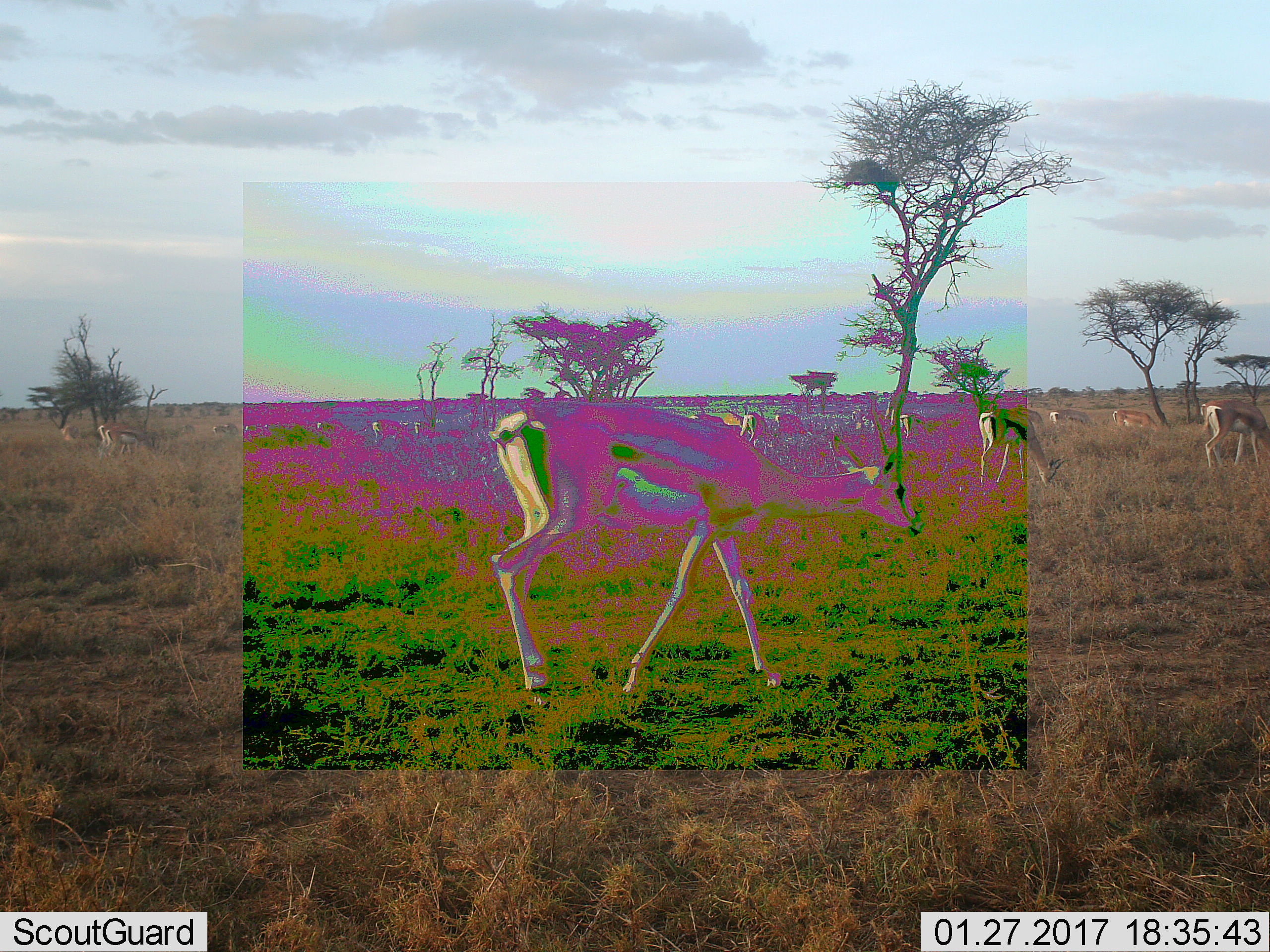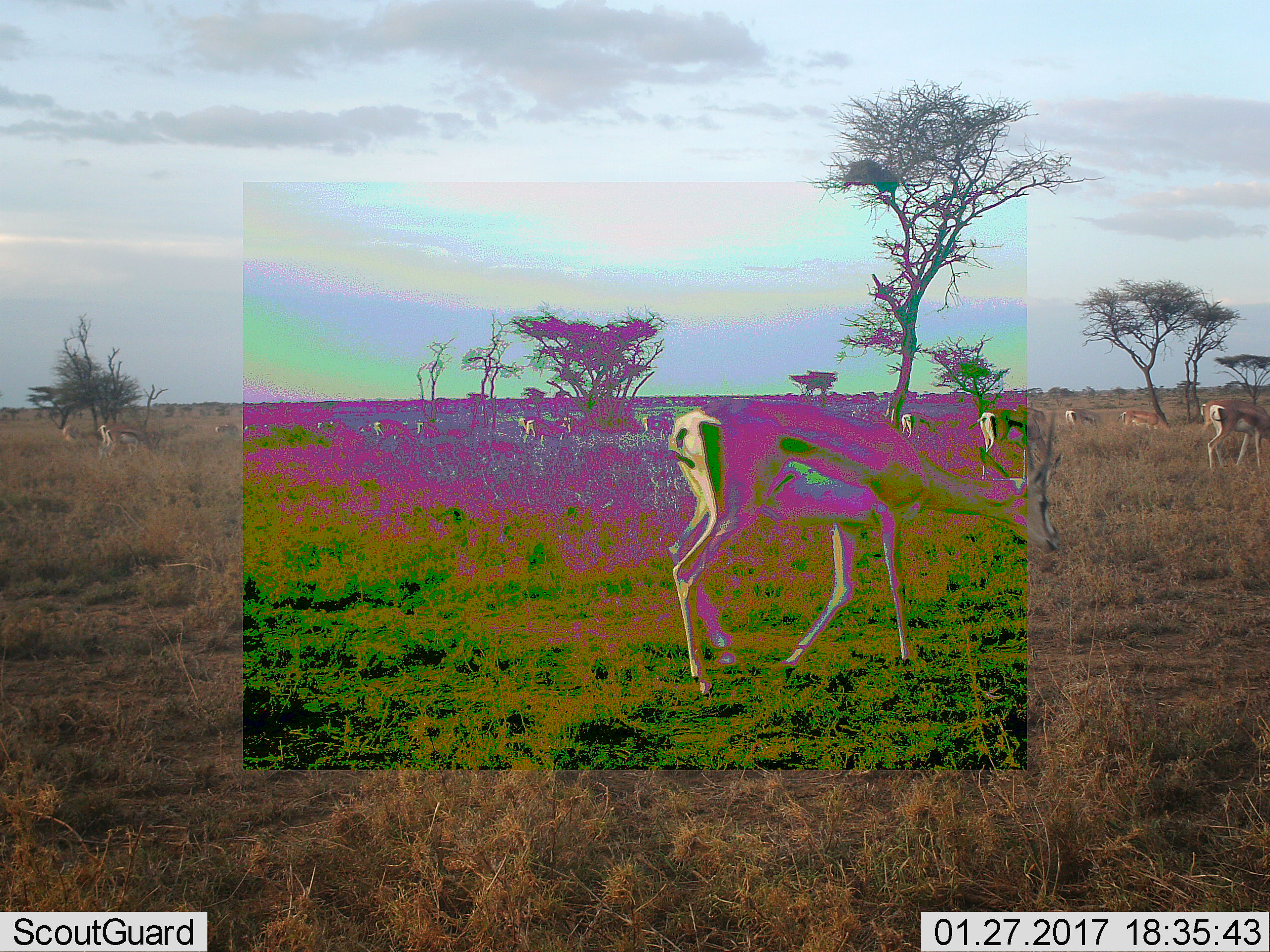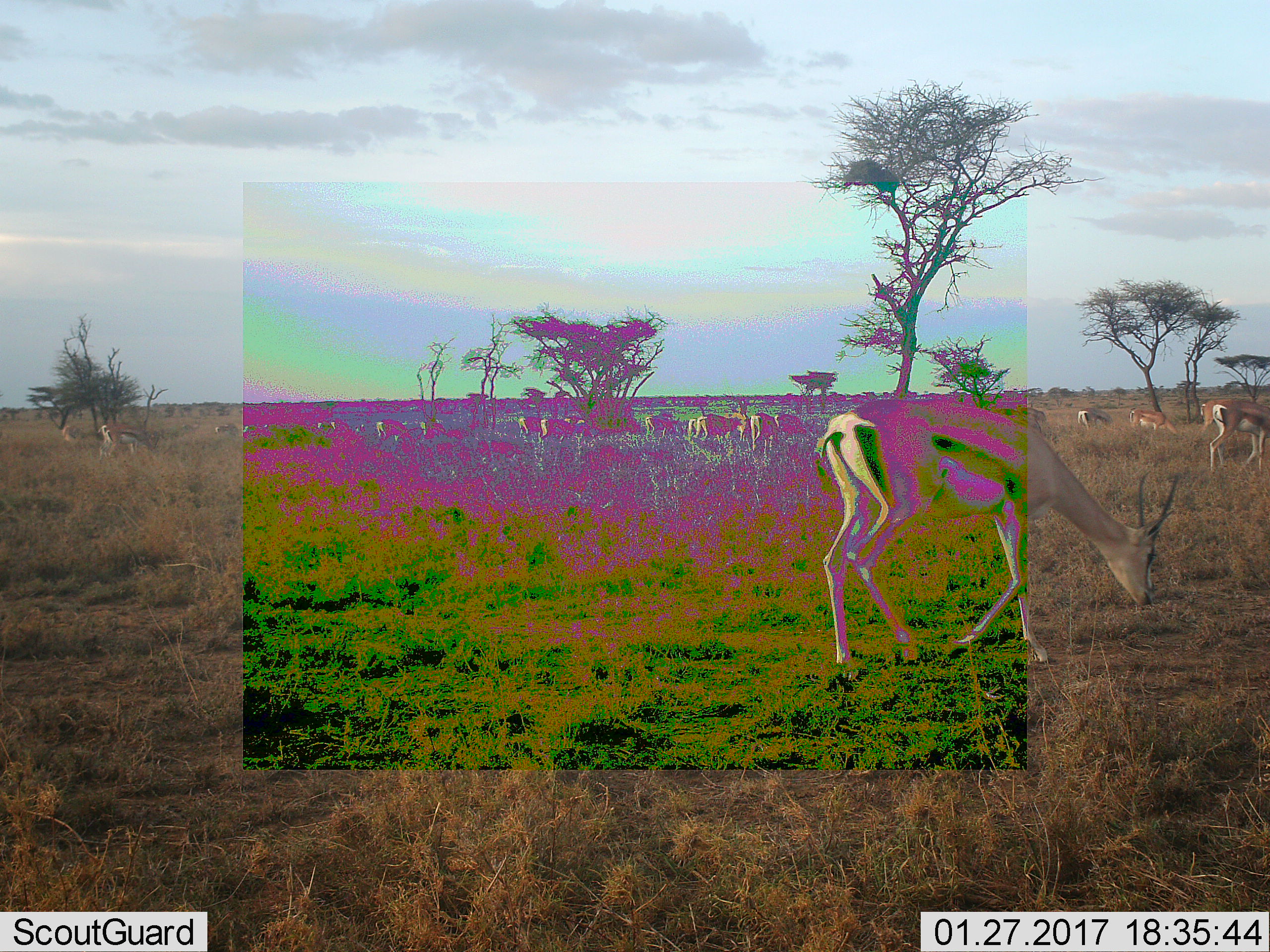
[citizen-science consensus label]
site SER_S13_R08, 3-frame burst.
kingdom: Animalia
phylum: Chordata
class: Mammalia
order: Artiodactyla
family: Bovidae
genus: Eudorcas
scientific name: Eudorcas thomsonii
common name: thomson's gazelle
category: gazellethomsons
Gazellethomsons (thomson's gazelle) (Eudorcas thomsonii), count 11-50. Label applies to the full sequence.